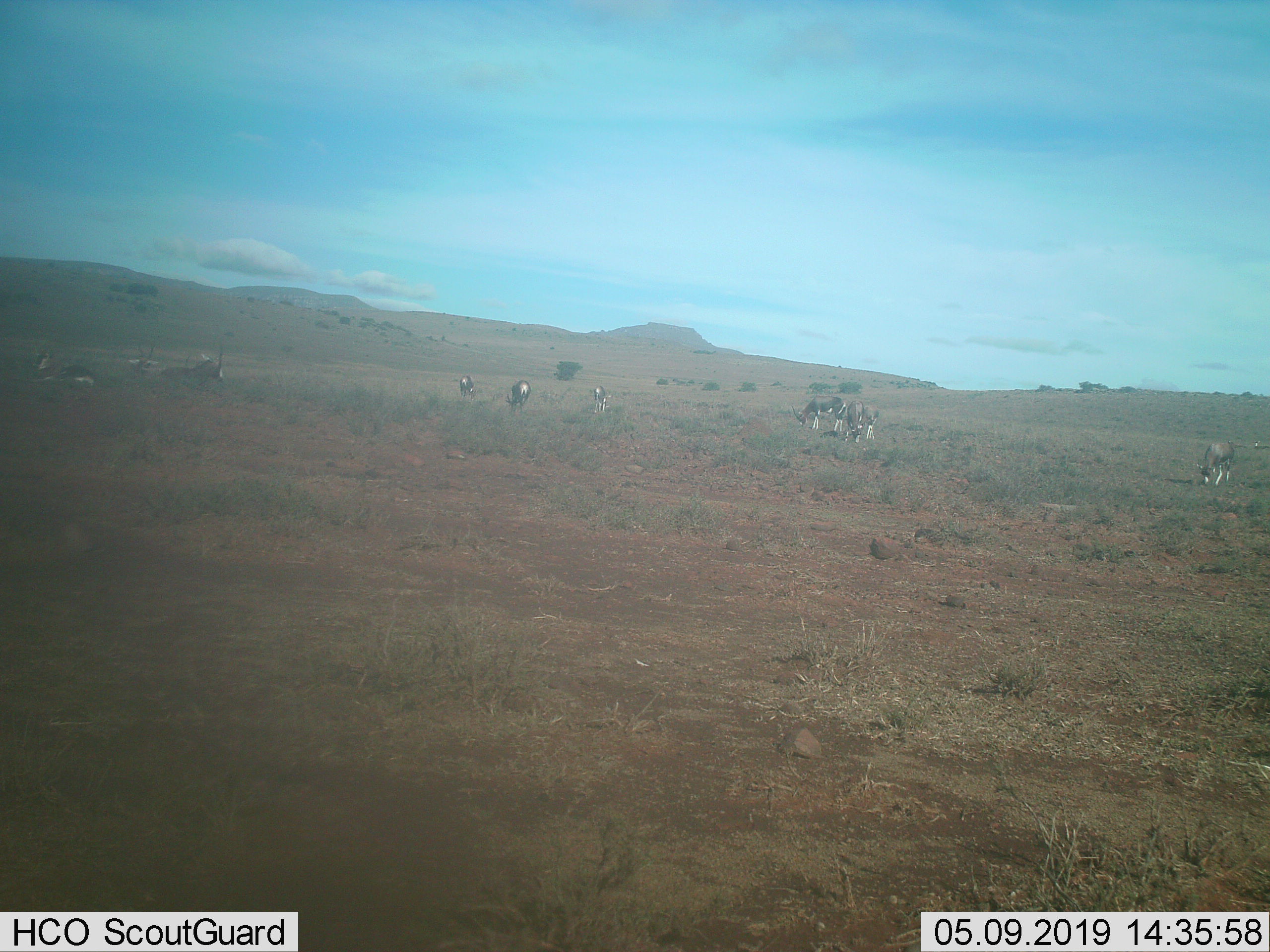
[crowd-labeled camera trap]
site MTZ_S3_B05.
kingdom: Animalia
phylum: Chordata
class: Mammalia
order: Artiodactyla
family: Bovidae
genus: Oryx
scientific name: Oryx gazella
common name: gemsbok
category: oryx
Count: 10.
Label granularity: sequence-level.